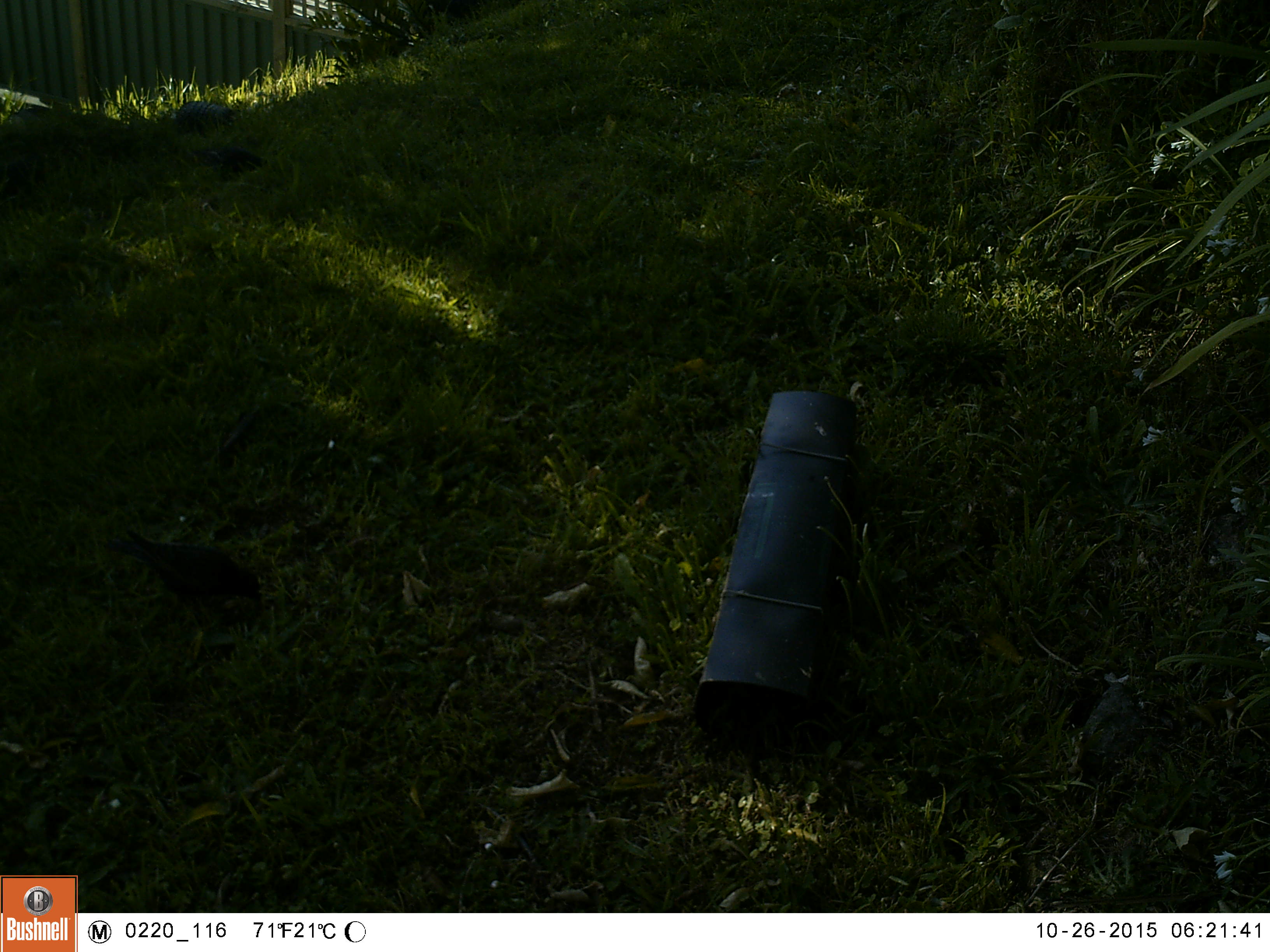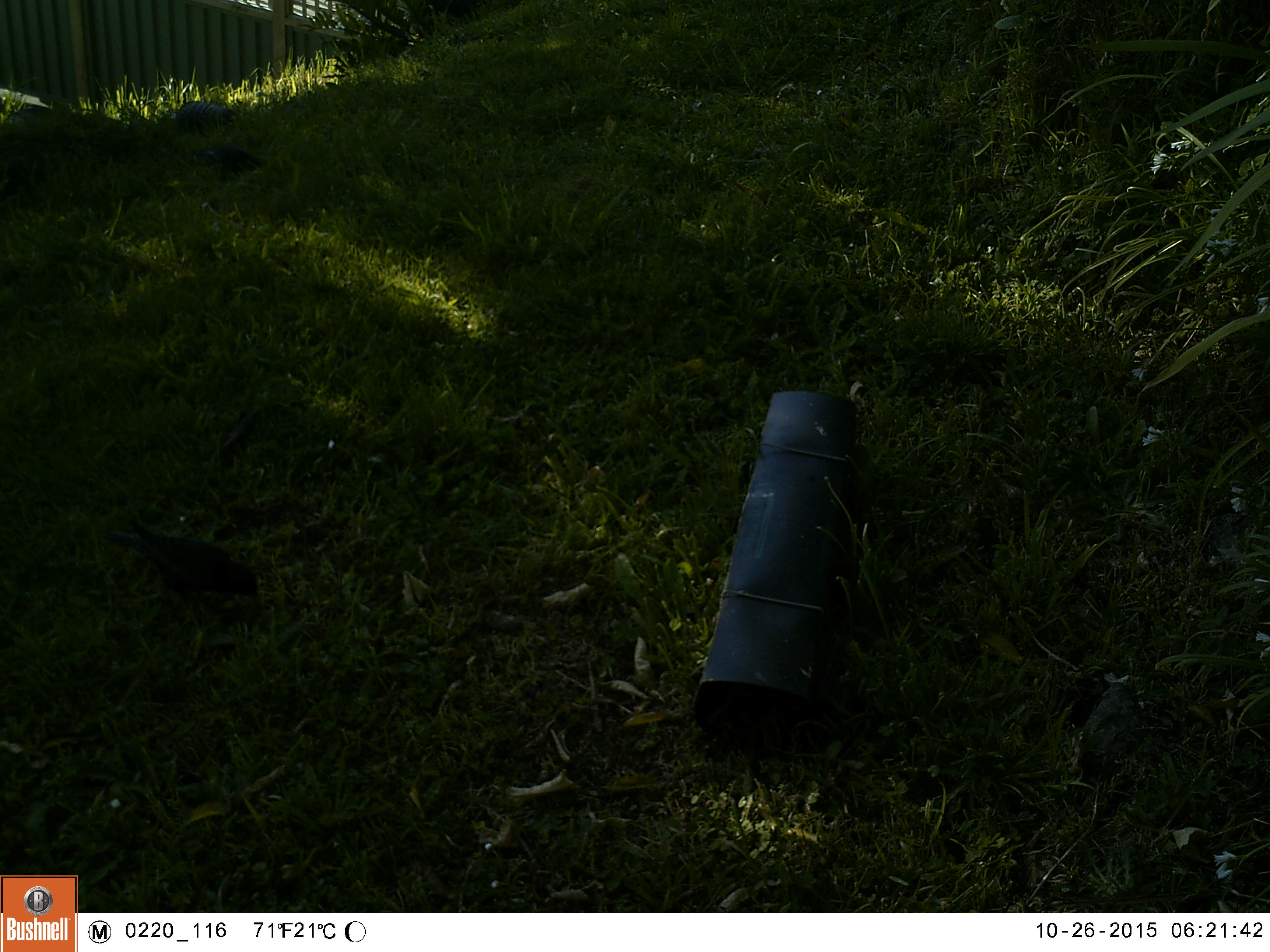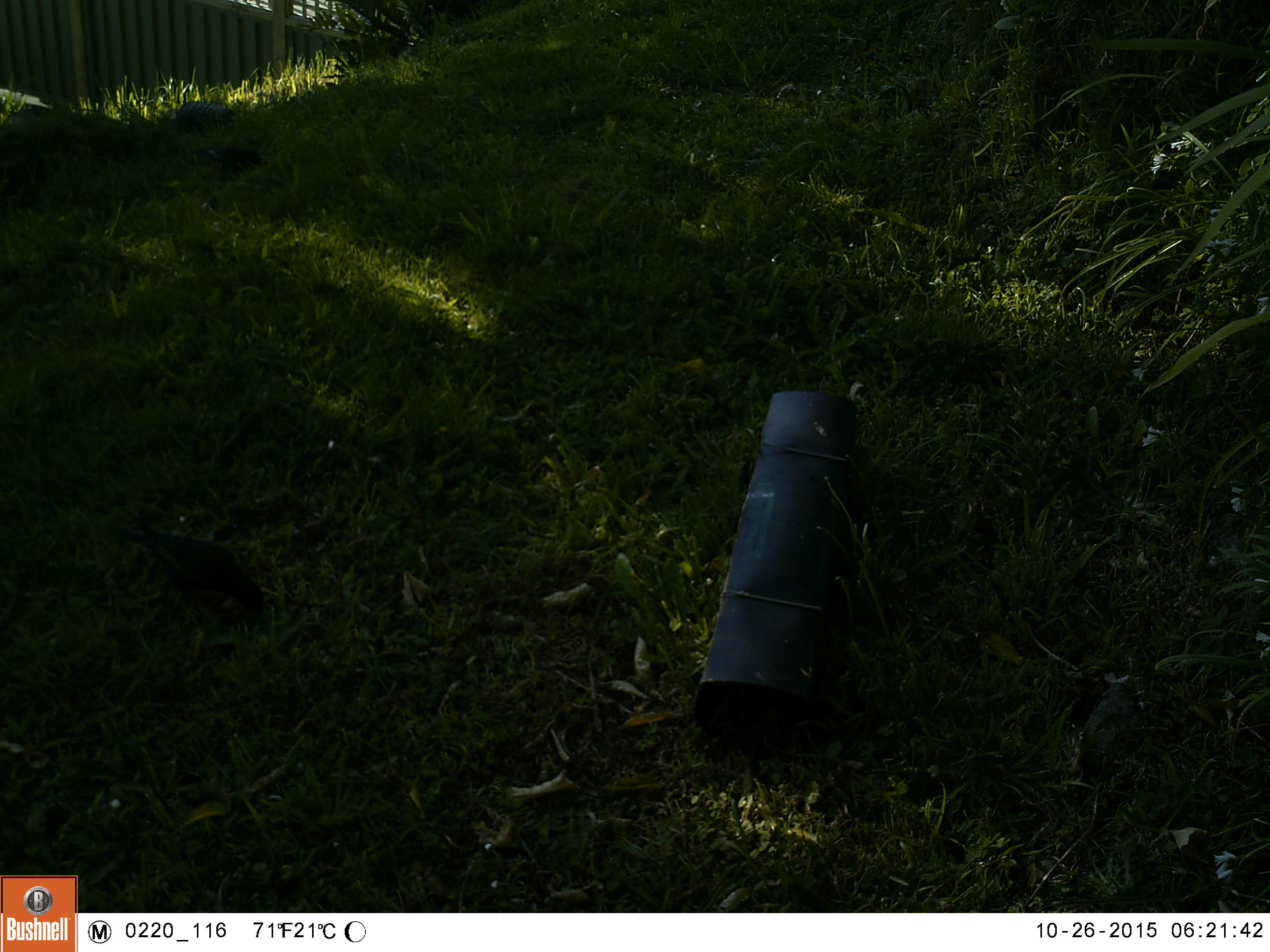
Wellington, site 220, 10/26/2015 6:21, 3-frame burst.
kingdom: Animalia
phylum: Chordata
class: Aves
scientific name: Aves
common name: bird